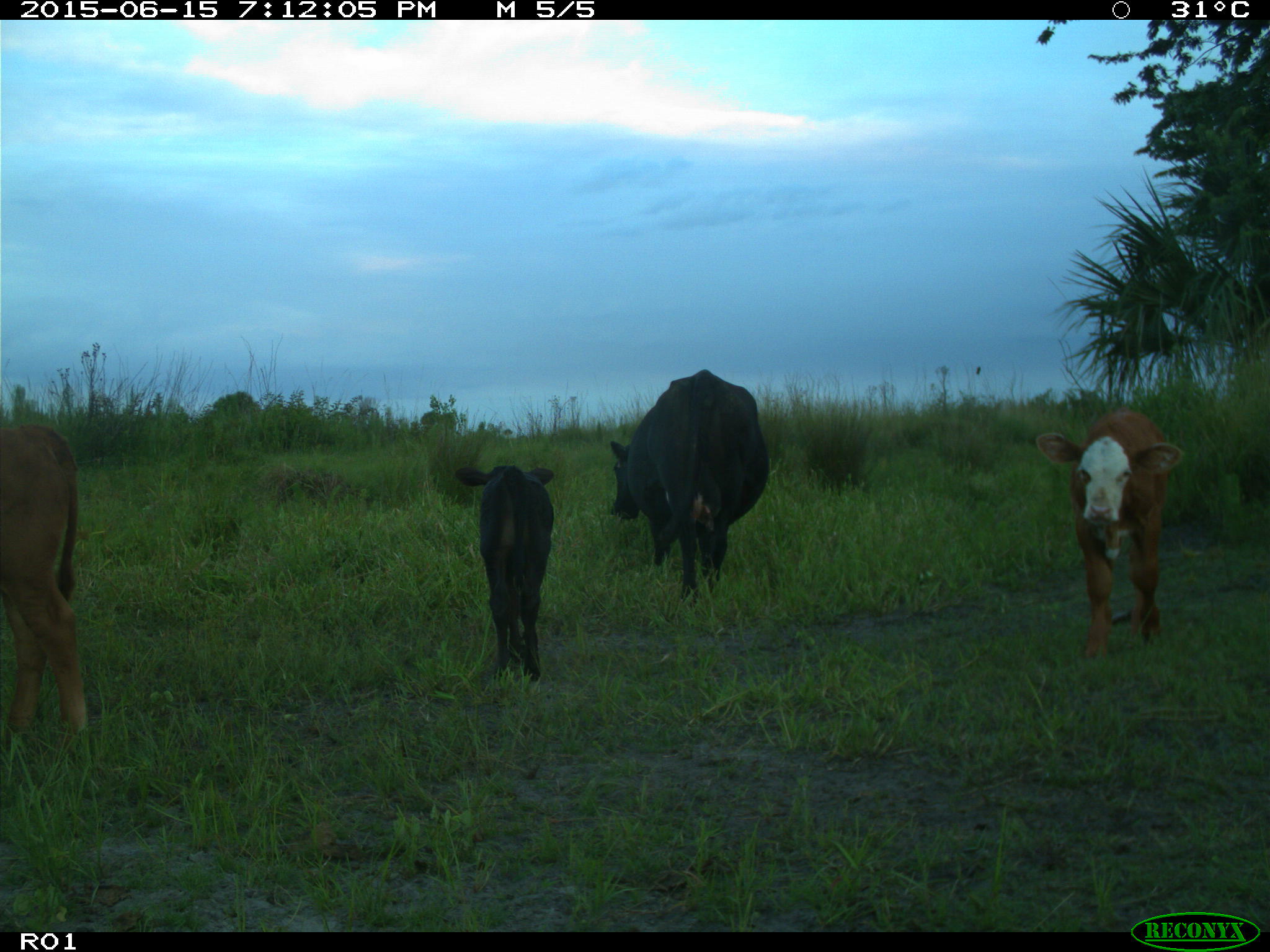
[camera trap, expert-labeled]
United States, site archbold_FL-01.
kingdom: Animalia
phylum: Chordata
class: Mammalia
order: Artiodactyla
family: Bovidae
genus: Bos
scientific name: Bos taurus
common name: domestic cow